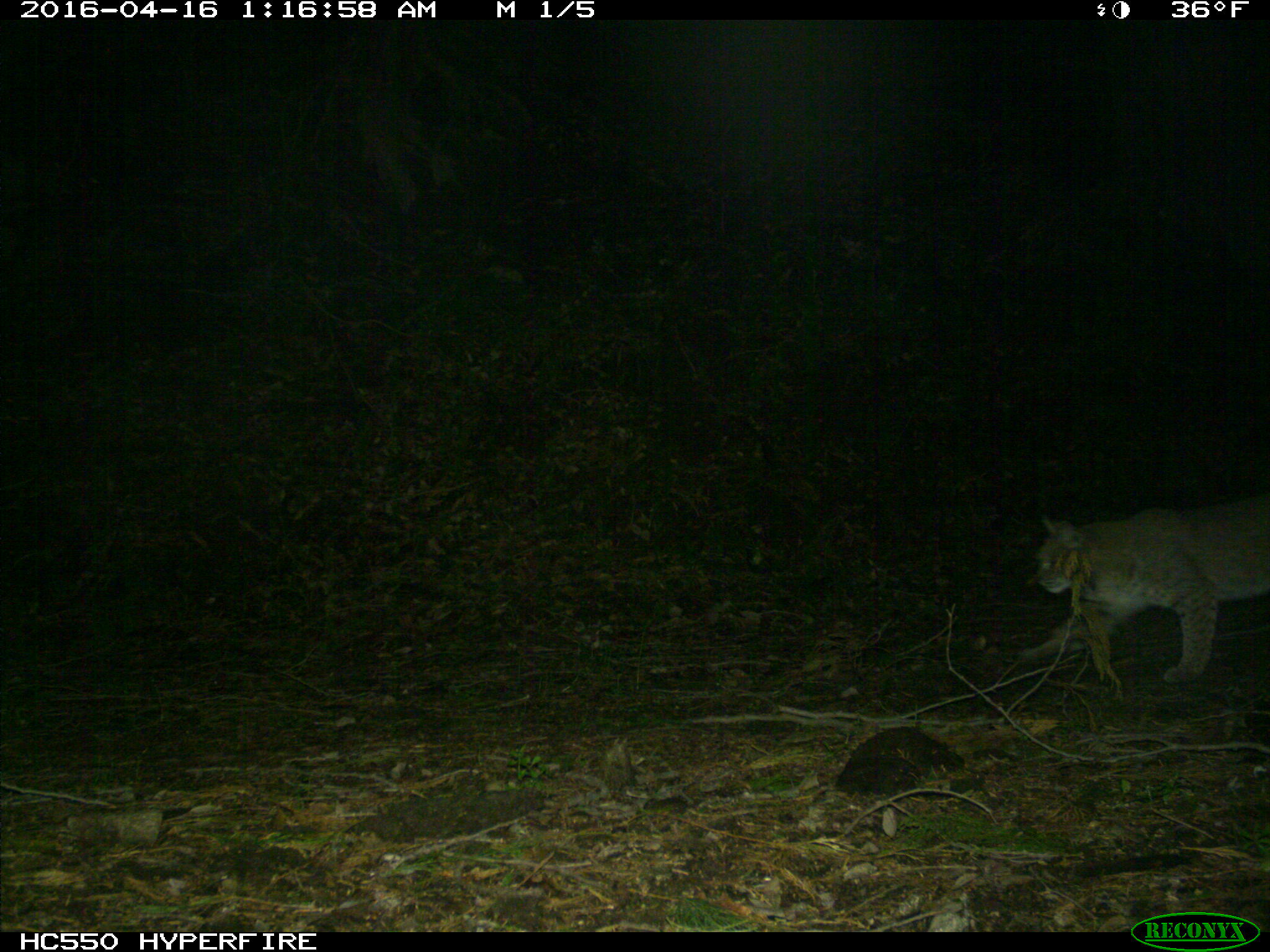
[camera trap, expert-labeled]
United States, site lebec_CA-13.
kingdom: Animalia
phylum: Chordata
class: Mammalia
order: Carnivora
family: Felidae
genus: Lynx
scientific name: Lynx rufus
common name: bobcat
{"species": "Lynx rufus (bobcat)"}